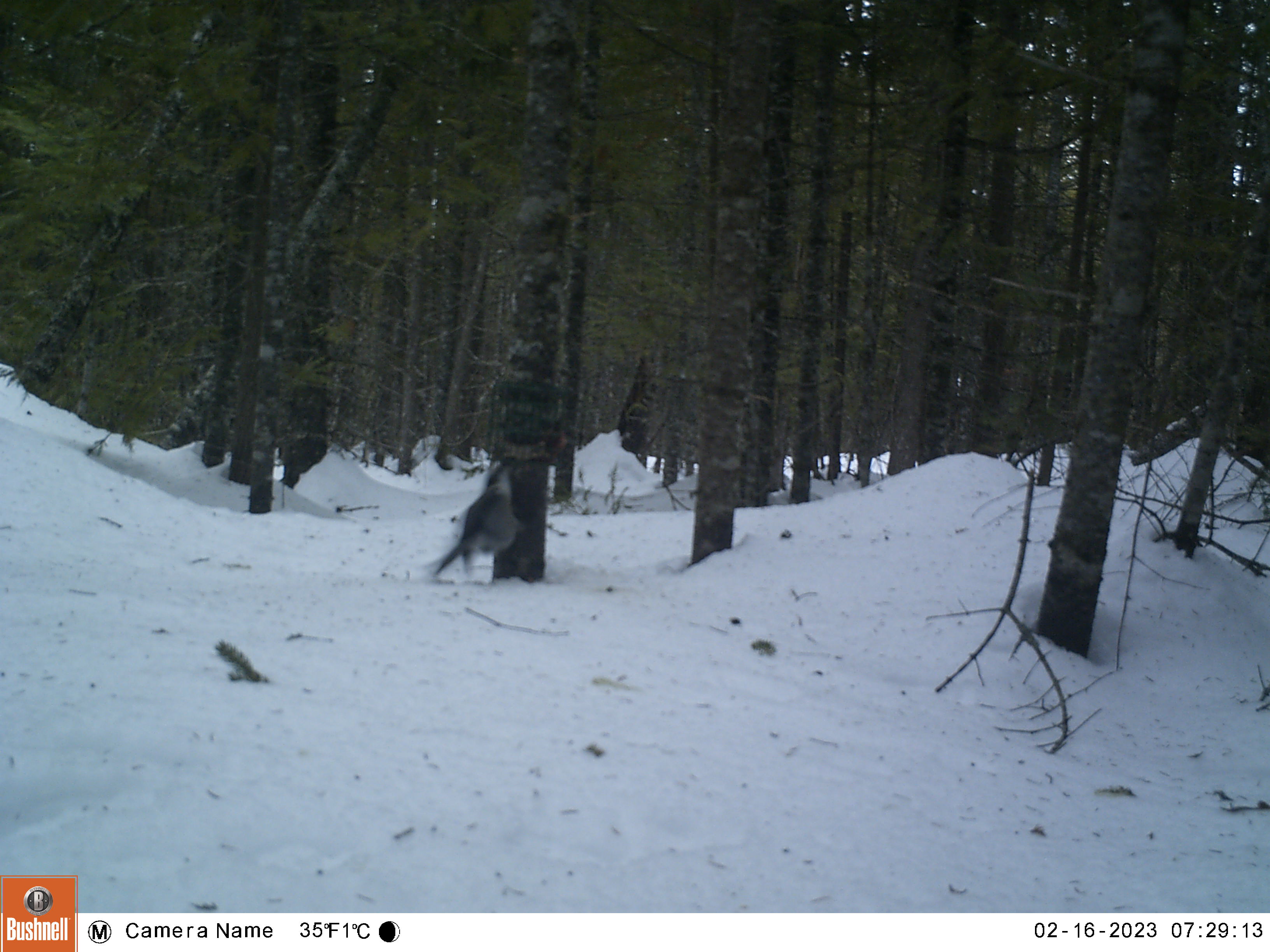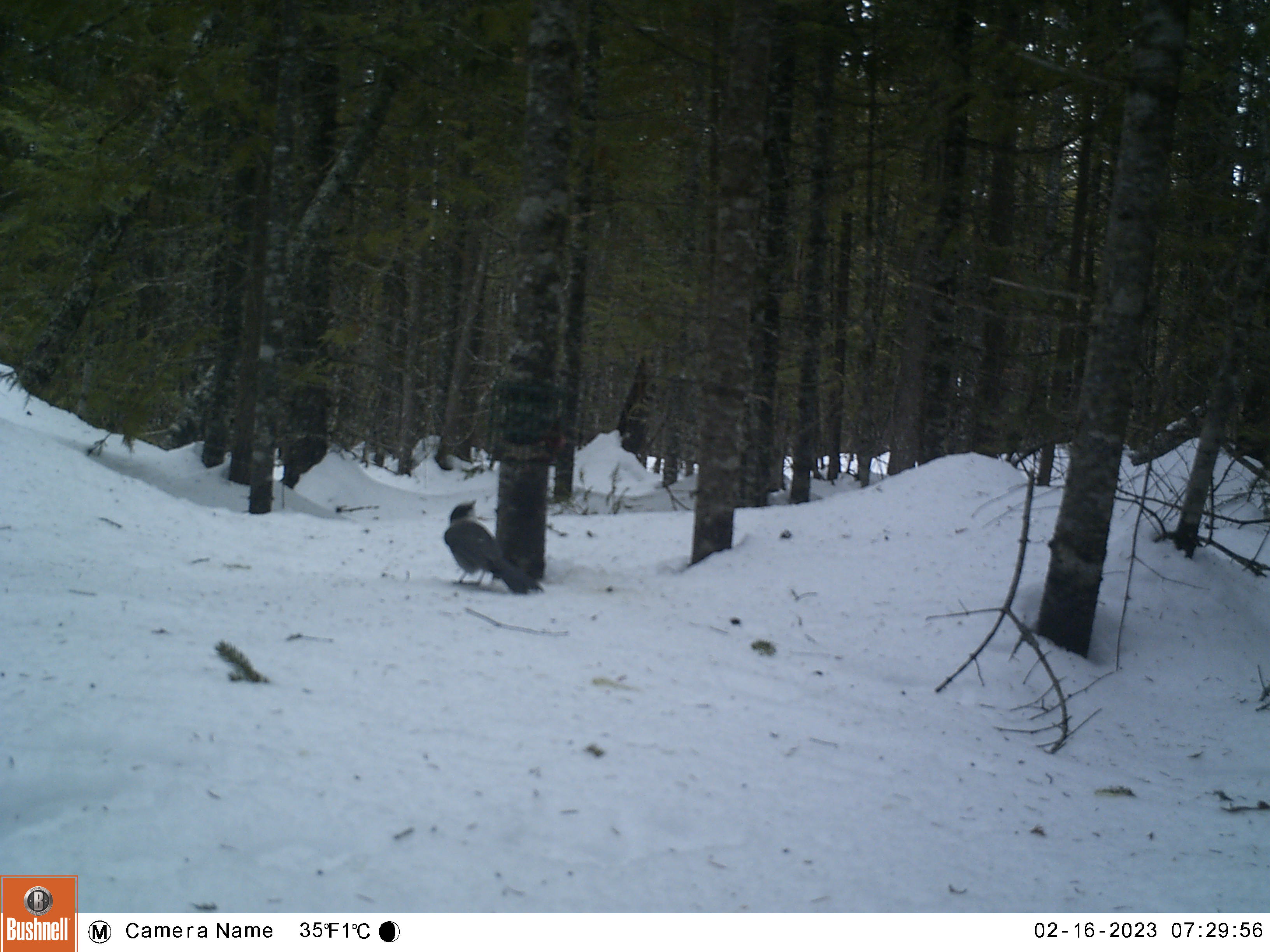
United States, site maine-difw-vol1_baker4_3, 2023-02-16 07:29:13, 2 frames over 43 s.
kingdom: Animalia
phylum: Chordata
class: Aves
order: Passeriformes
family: Corvidae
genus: Perisoreus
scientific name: Perisoreus canadensis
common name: canada jay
Canada jay (Perisoreus canadensis).